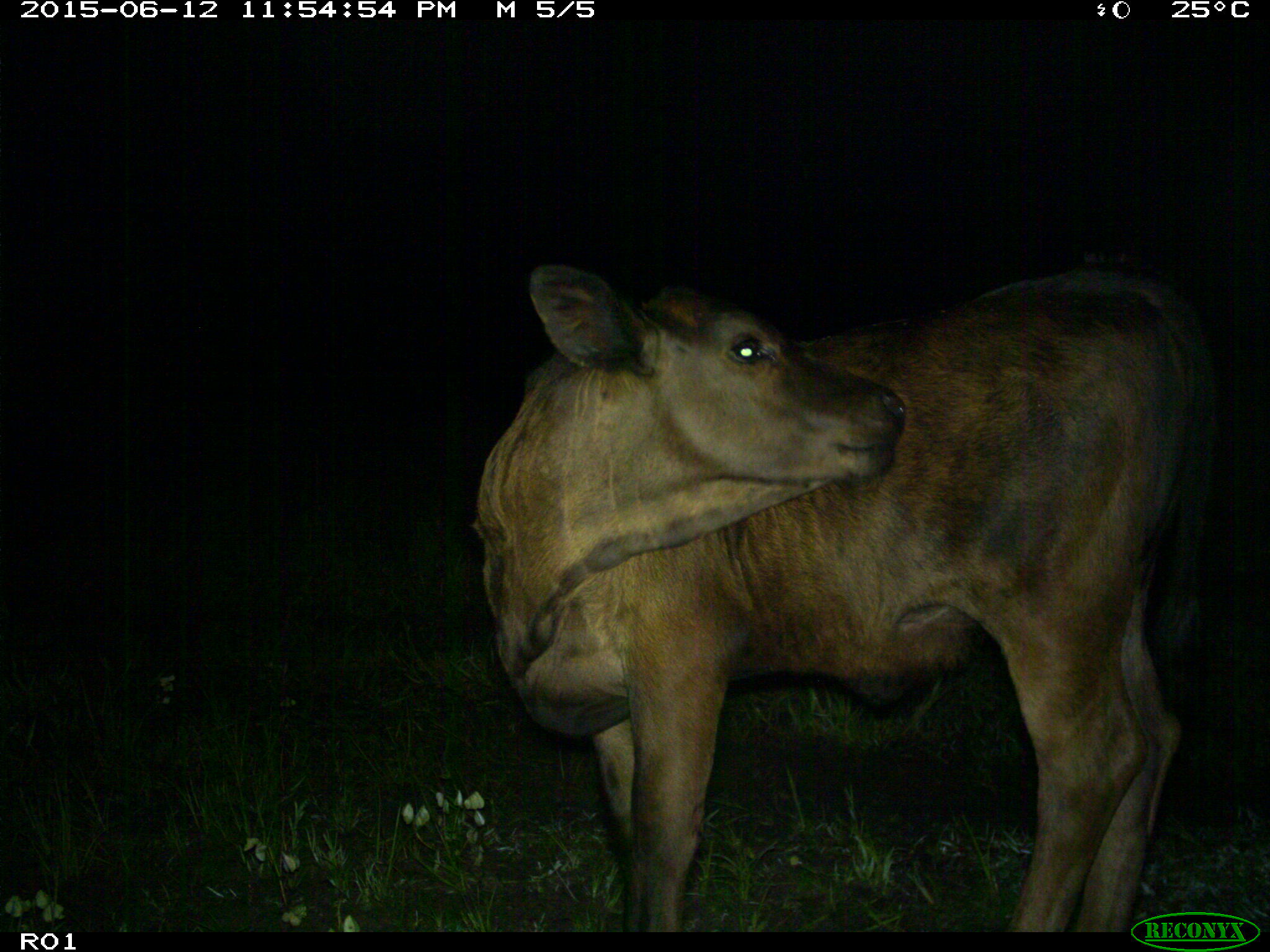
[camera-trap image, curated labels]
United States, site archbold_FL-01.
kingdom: Animalia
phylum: Chordata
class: Mammalia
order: Artiodactyla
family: Bovidae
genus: Bos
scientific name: Bos taurus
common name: domestic cow